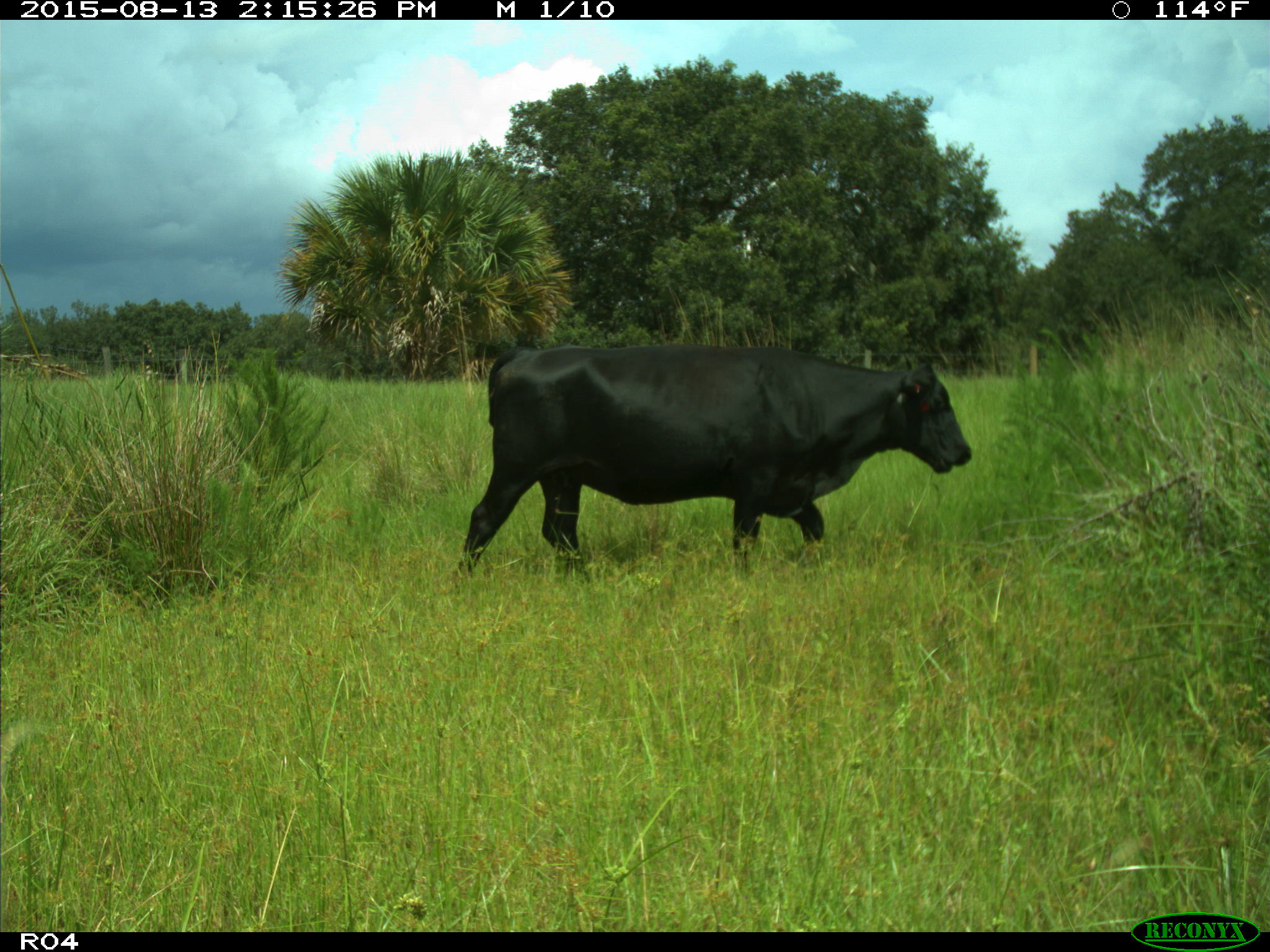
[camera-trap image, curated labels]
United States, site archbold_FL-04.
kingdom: Animalia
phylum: Chordata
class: Mammalia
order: Artiodactyla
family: Bovidae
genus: Bos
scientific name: Bos taurus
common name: domestic cow